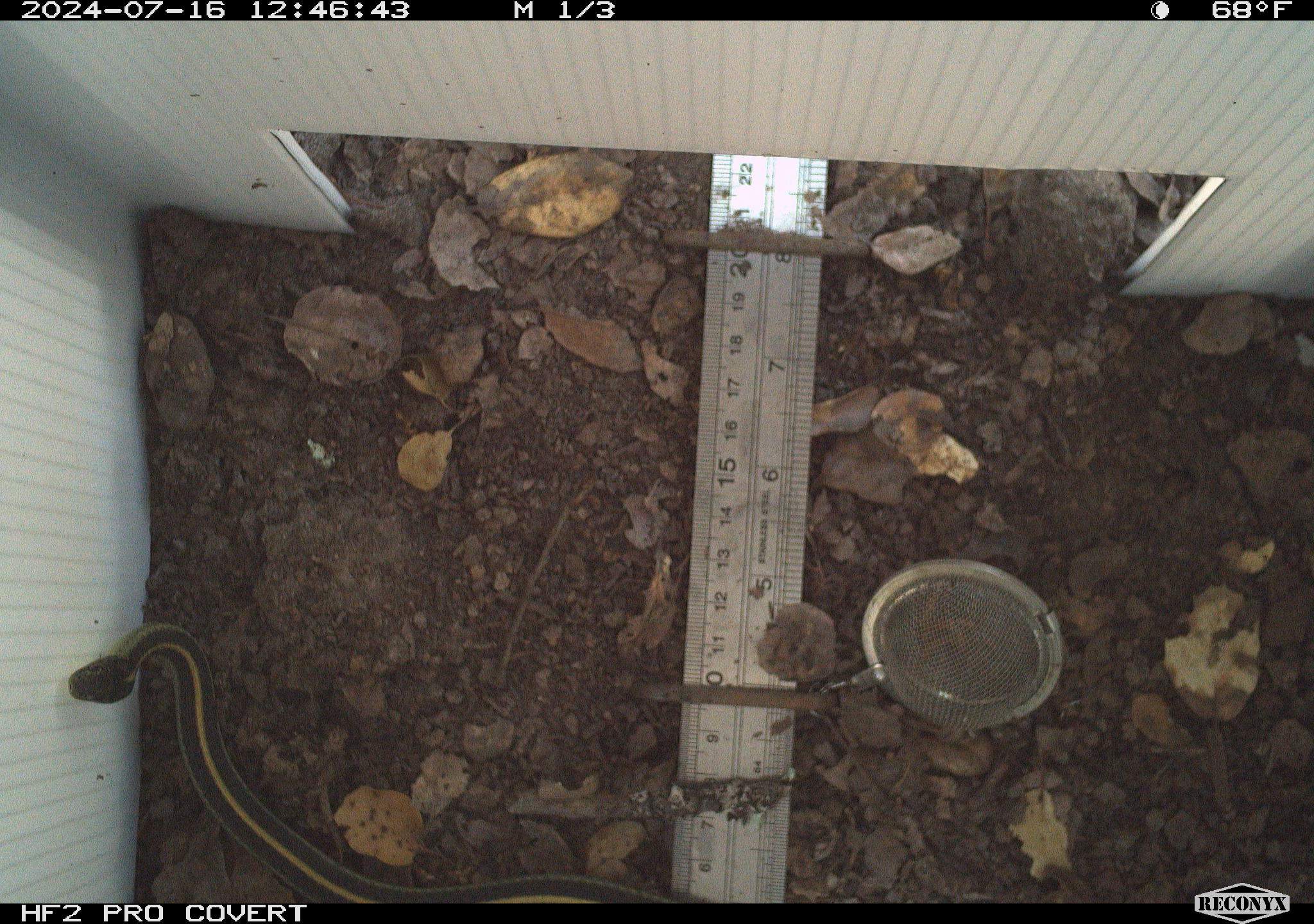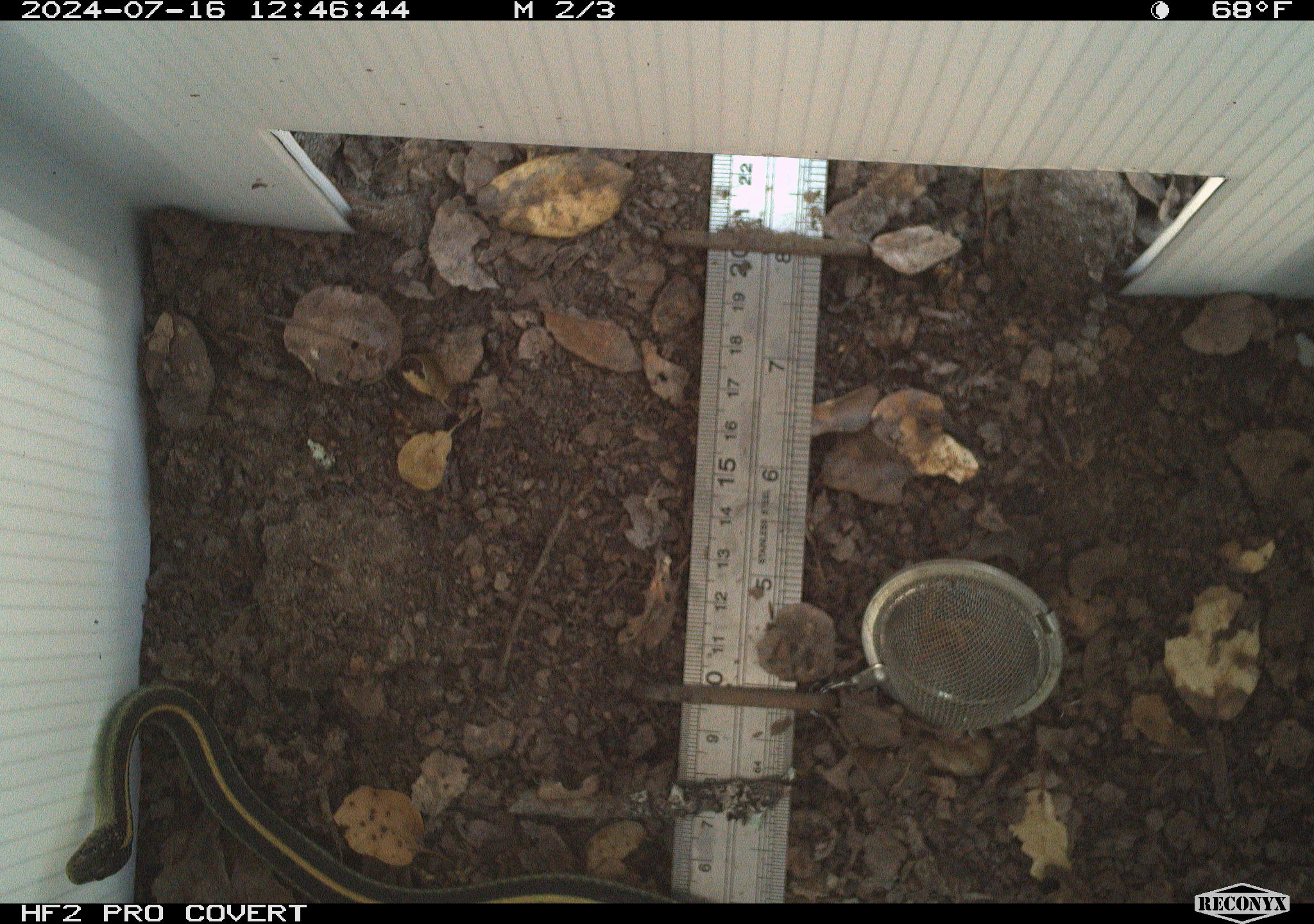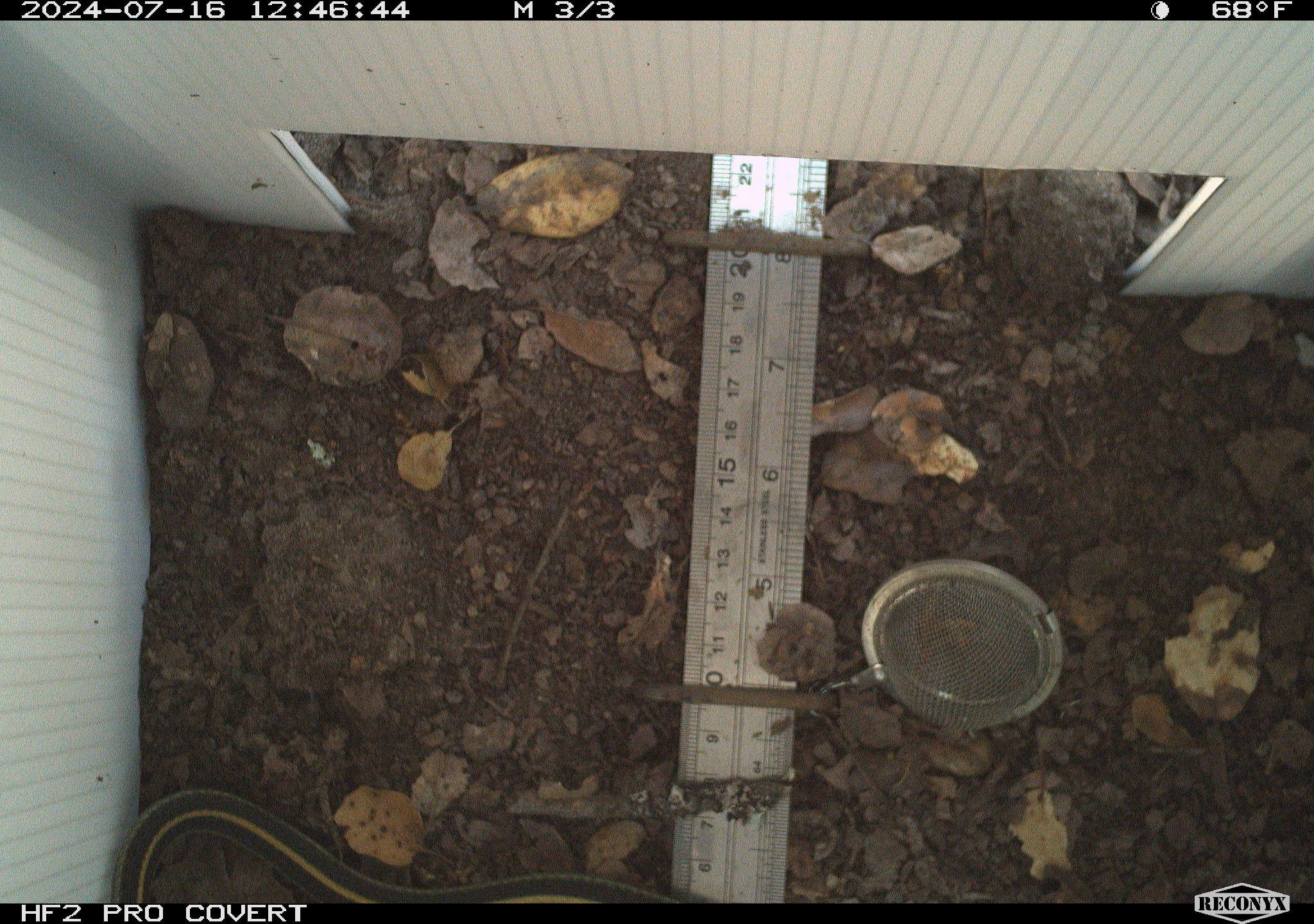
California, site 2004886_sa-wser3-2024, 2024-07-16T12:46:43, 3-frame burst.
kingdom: Animalia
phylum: Chordata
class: Reptilia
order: Squamata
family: Colubridae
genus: Thamnophis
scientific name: Thamnophis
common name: american gartersnakes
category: thamnophis species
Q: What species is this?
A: Thamnophis species (american gartersnakes) (Thamnophis).